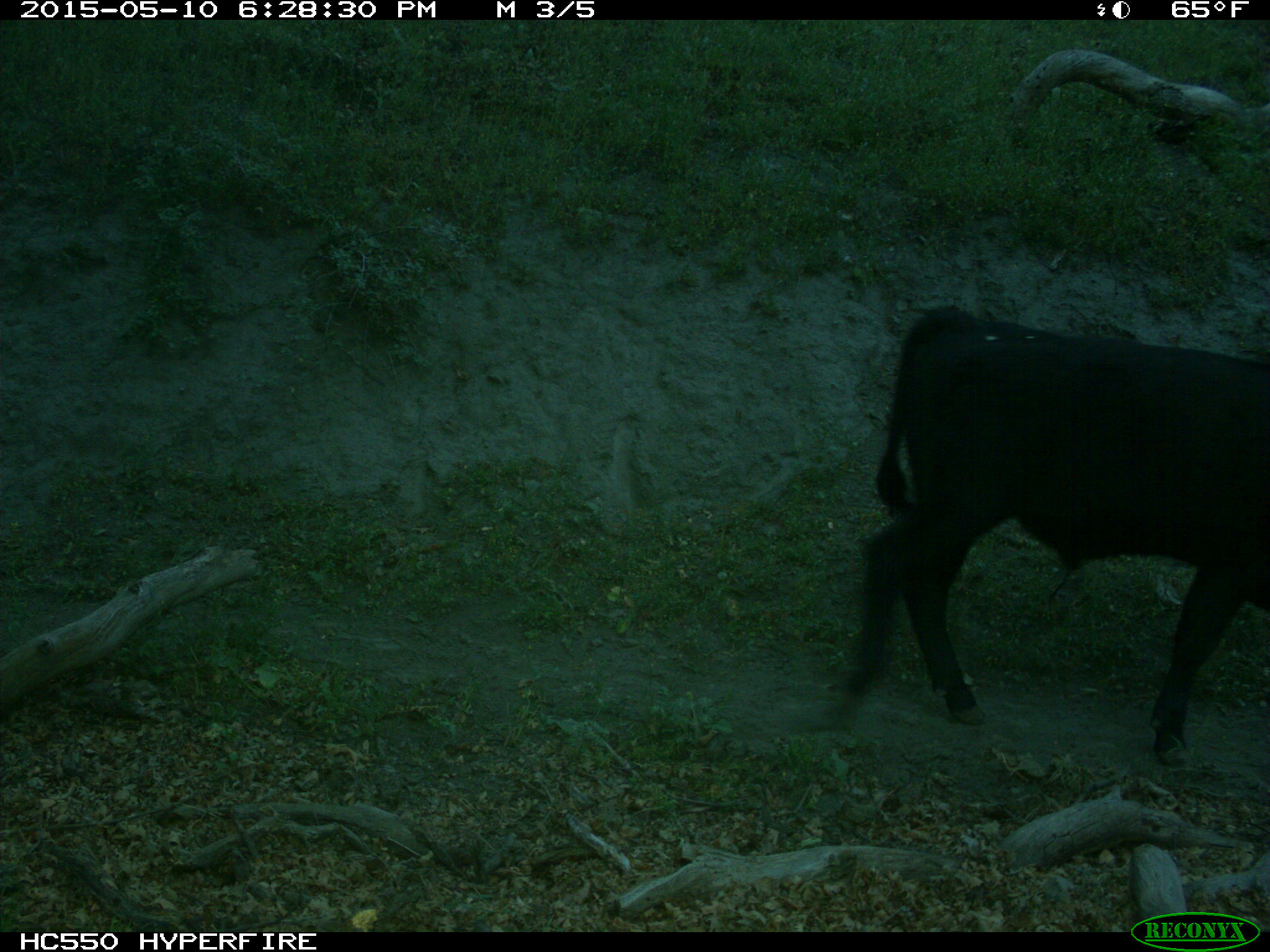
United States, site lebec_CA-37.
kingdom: Animalia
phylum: Chordata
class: Mammalia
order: Artiodactyla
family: Bovidae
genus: Bos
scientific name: Bos taurus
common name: domestic cow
Bos taurus (domestic cow).